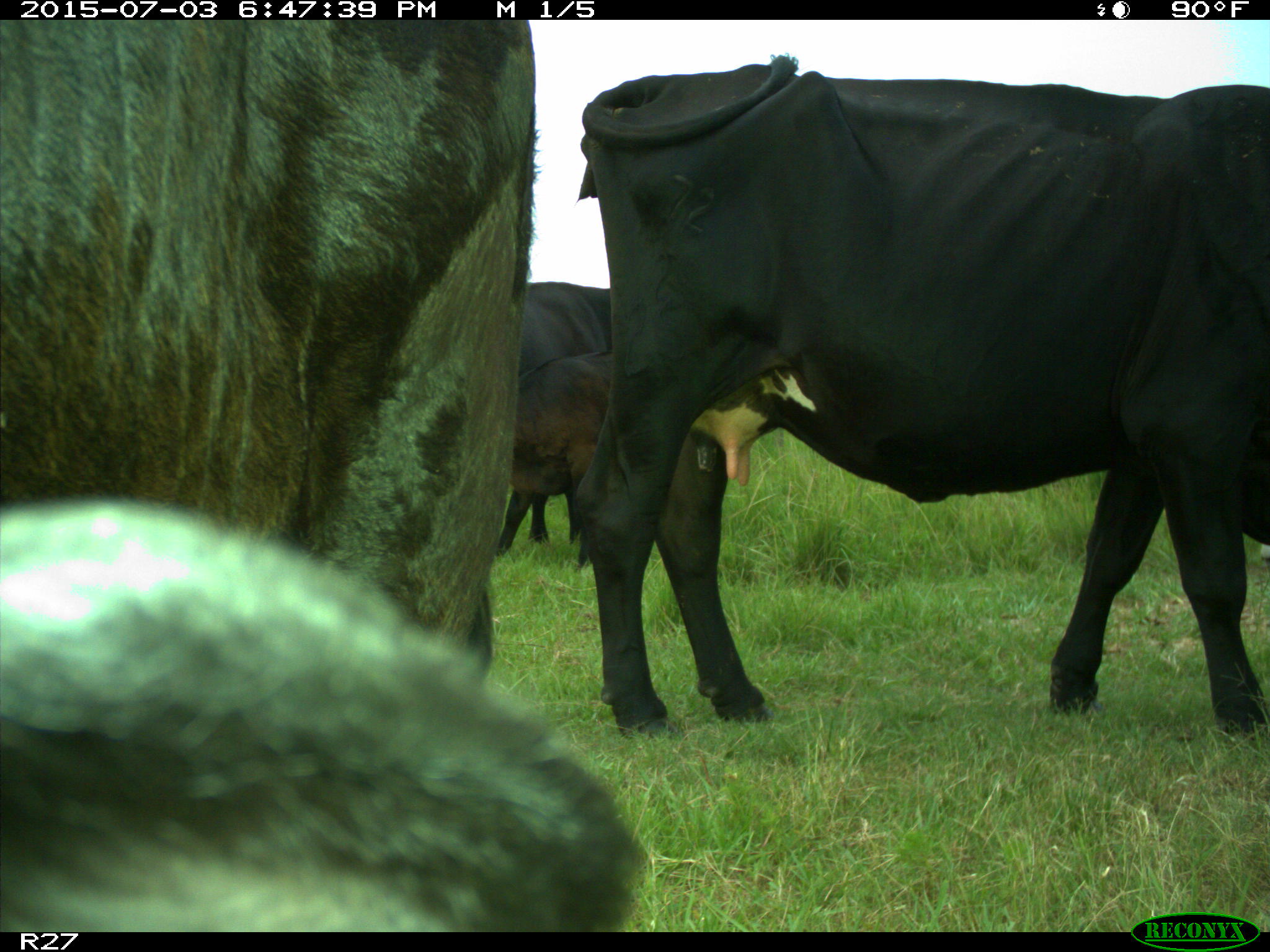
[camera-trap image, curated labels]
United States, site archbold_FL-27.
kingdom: Animalia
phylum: Chordata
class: Mammalia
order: Artiodactyla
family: Bovidae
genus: Bos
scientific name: Bos taurus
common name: domestic cow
Bos taurus (domestic cow).